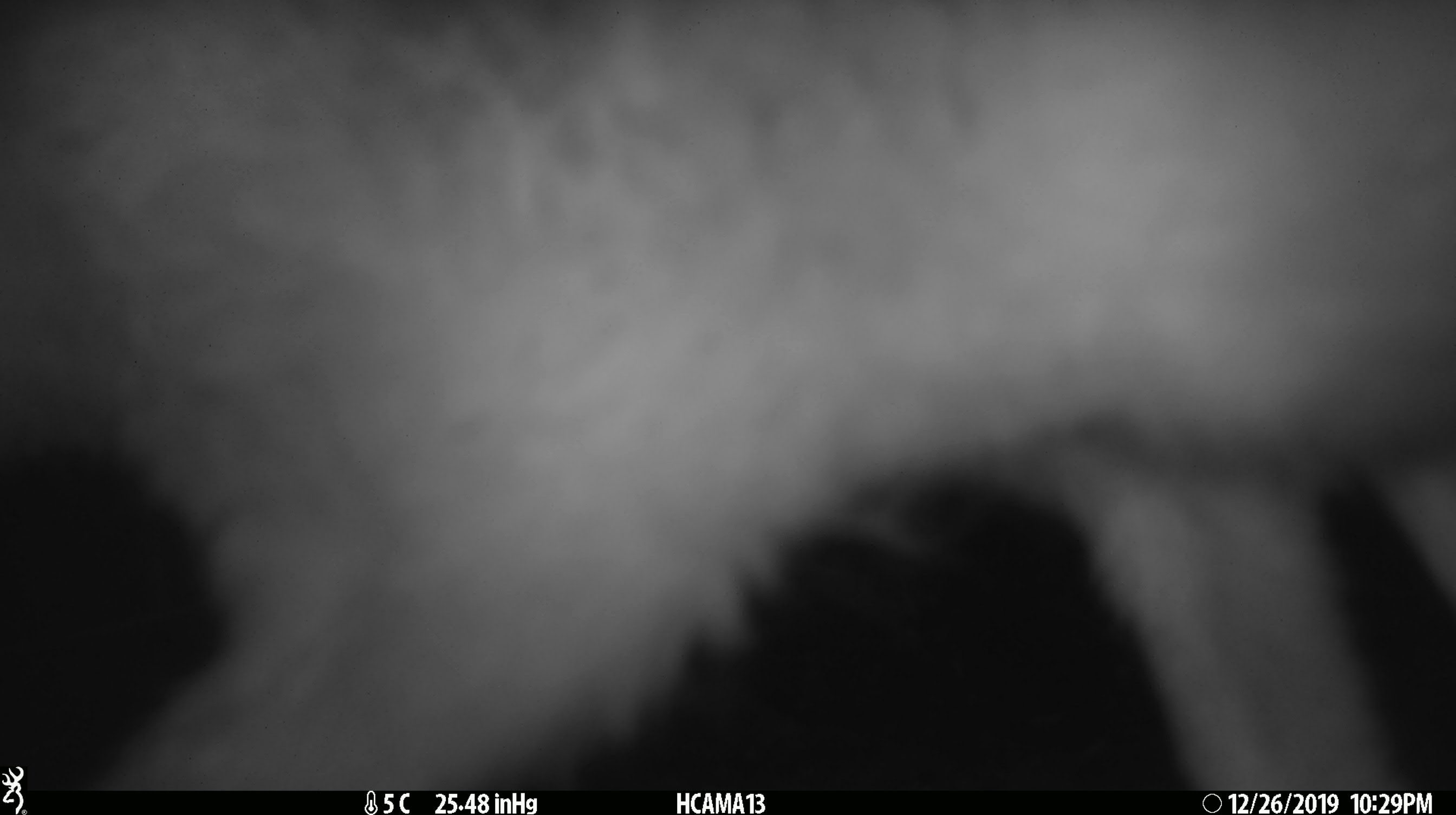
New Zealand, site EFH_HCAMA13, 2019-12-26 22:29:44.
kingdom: Animalia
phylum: Chordata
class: Mammalia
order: Lagomorpha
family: Leporidae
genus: Lepus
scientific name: Lepus europaeus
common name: brown hare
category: hare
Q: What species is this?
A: Hare (brown hare) (Lepus europaeus).